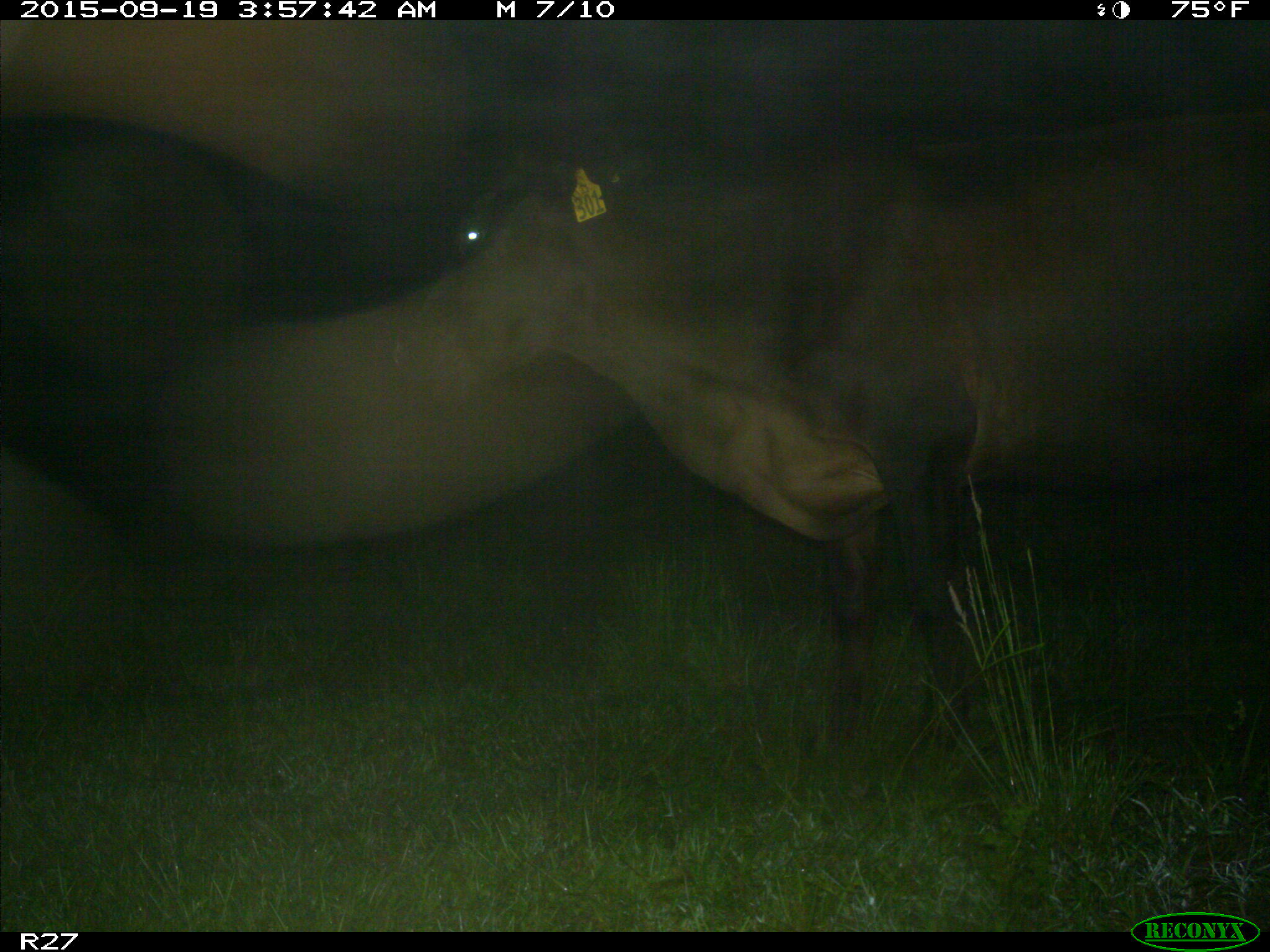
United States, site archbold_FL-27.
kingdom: Animalia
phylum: Chordata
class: Mammalia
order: Artiodactyla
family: Bovidae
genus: Bos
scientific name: Bos taurus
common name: domestic cow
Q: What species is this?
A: Bos taurus (domestic cow).